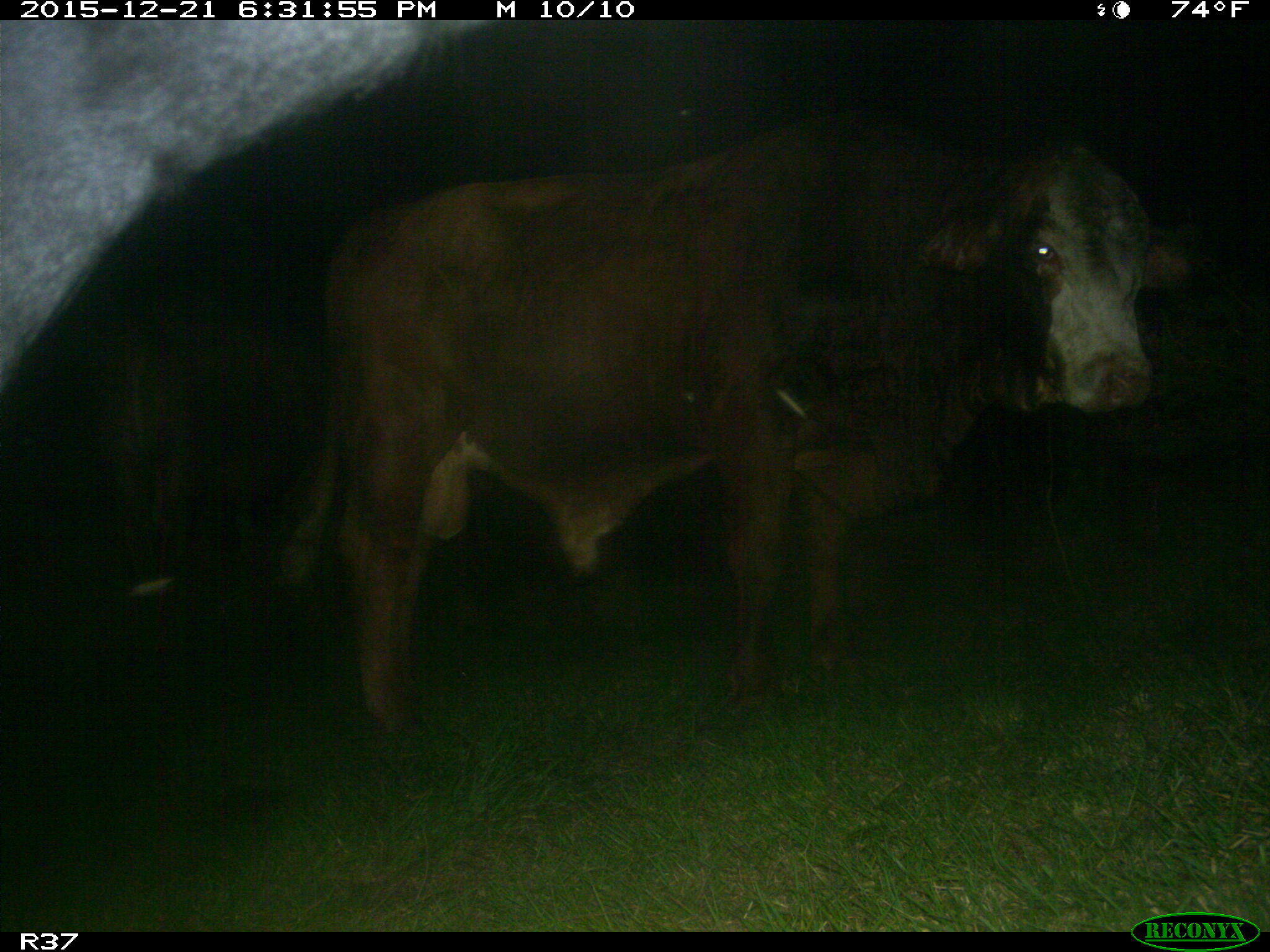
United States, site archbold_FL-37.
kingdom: Animalia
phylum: Chordata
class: Mammalia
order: Artiodactyla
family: Bovidae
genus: Bos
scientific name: Bos taurus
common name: domestic cow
Bos taurus (domestic cow).